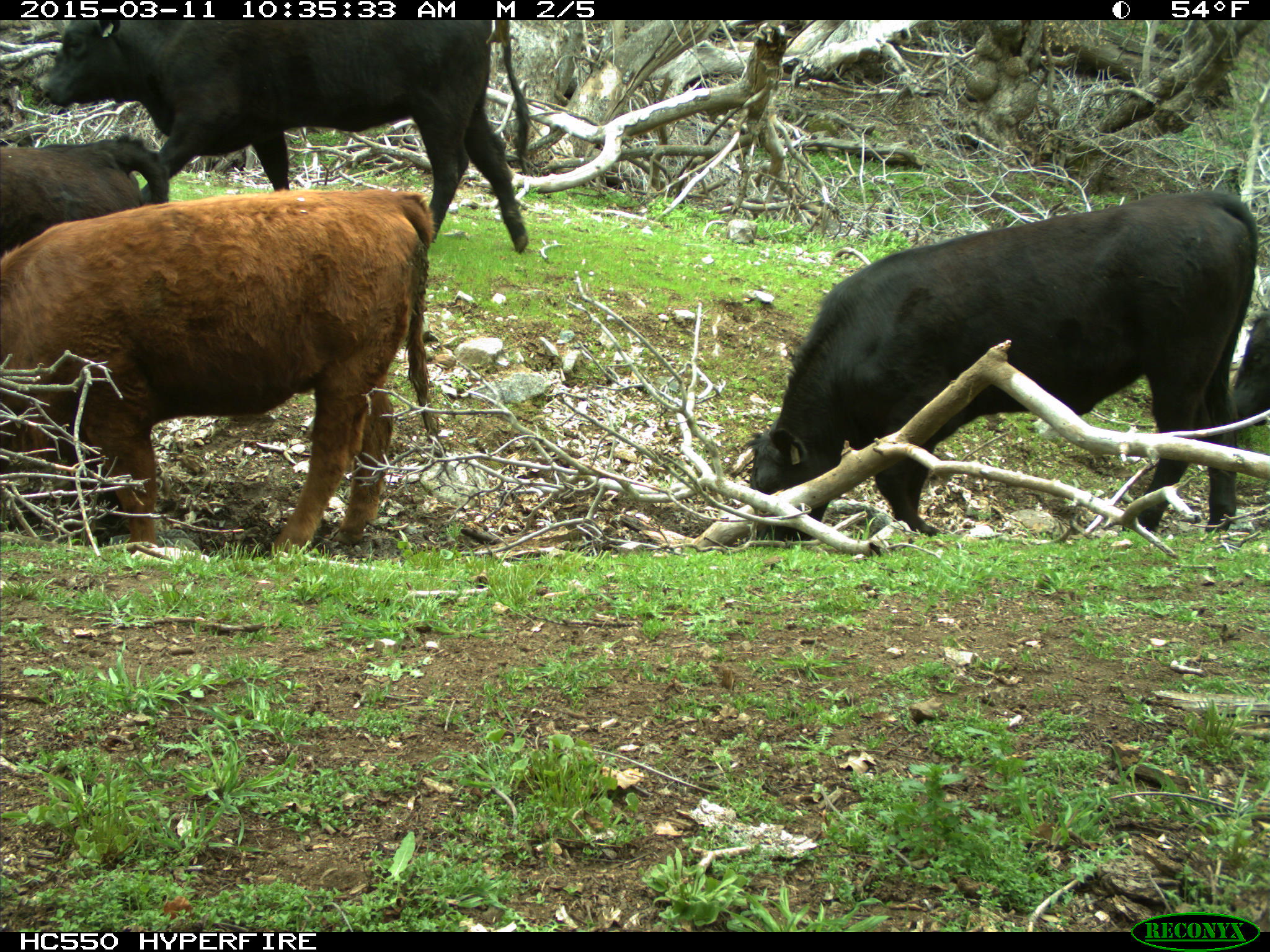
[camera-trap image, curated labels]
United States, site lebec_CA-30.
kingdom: Animalia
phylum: Chordata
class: Mammalia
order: Artiodactyla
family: Bovidae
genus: Bos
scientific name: Bos taurus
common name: domestic cow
Bos taurus (domestic cow).